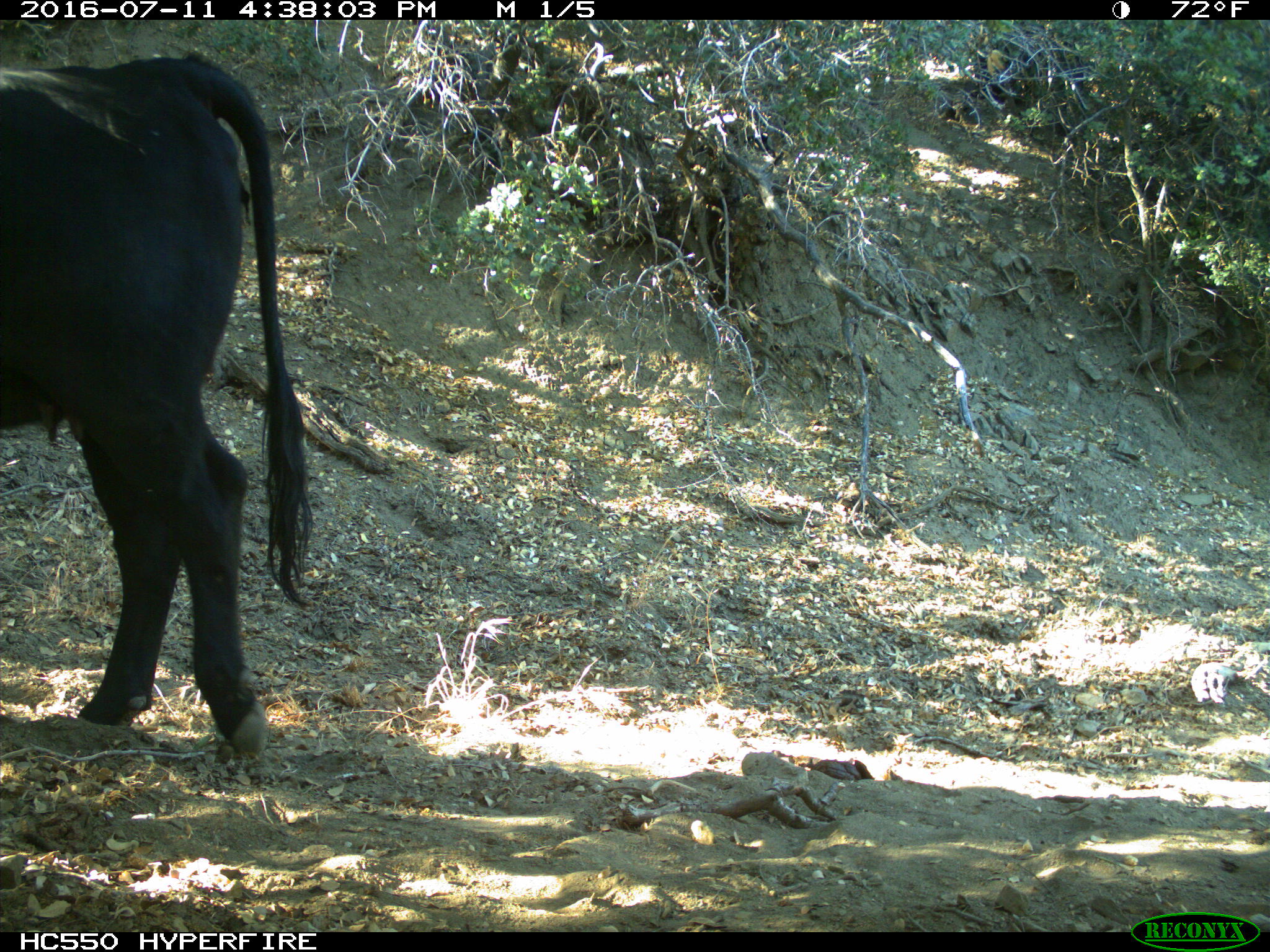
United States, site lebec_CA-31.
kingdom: Animalia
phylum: Chordata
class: Mammalia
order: Artiodactyla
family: Bovidae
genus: Bos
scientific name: Bos taurus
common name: domestic cow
Bos taurus (domestic cow).